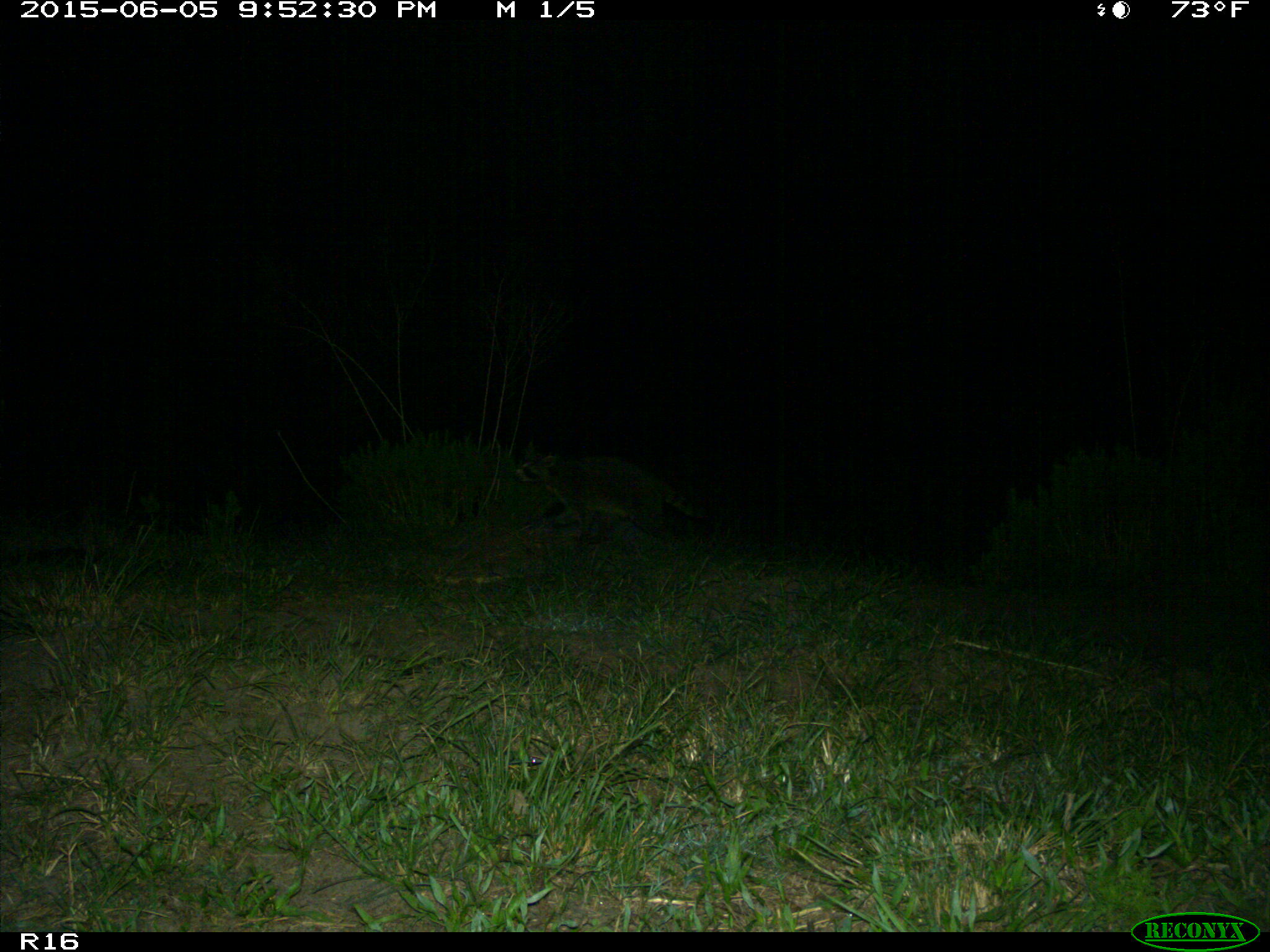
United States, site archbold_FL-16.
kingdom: Animalia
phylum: Chordata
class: Mammalia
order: Carnivora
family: Procyonidae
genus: Procyon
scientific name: Procyon lotor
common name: common raccoon